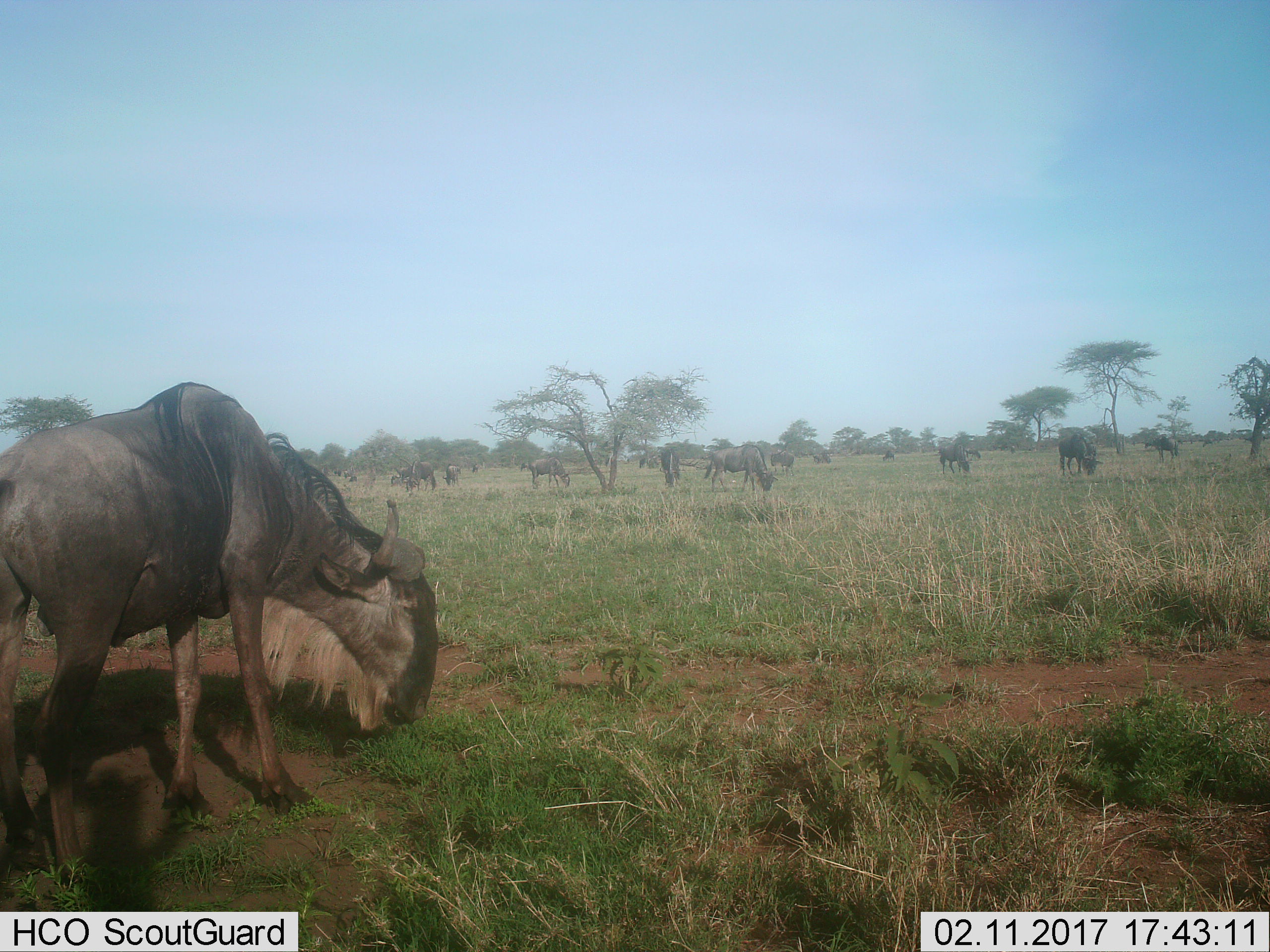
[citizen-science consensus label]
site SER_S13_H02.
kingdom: Animalia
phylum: Chordata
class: Mammalia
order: Artiodactyla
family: Bovidae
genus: Connochaetes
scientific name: Connochaetes taurinus taurinus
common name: blue wildebeest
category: wildebeestblue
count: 11-50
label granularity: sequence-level